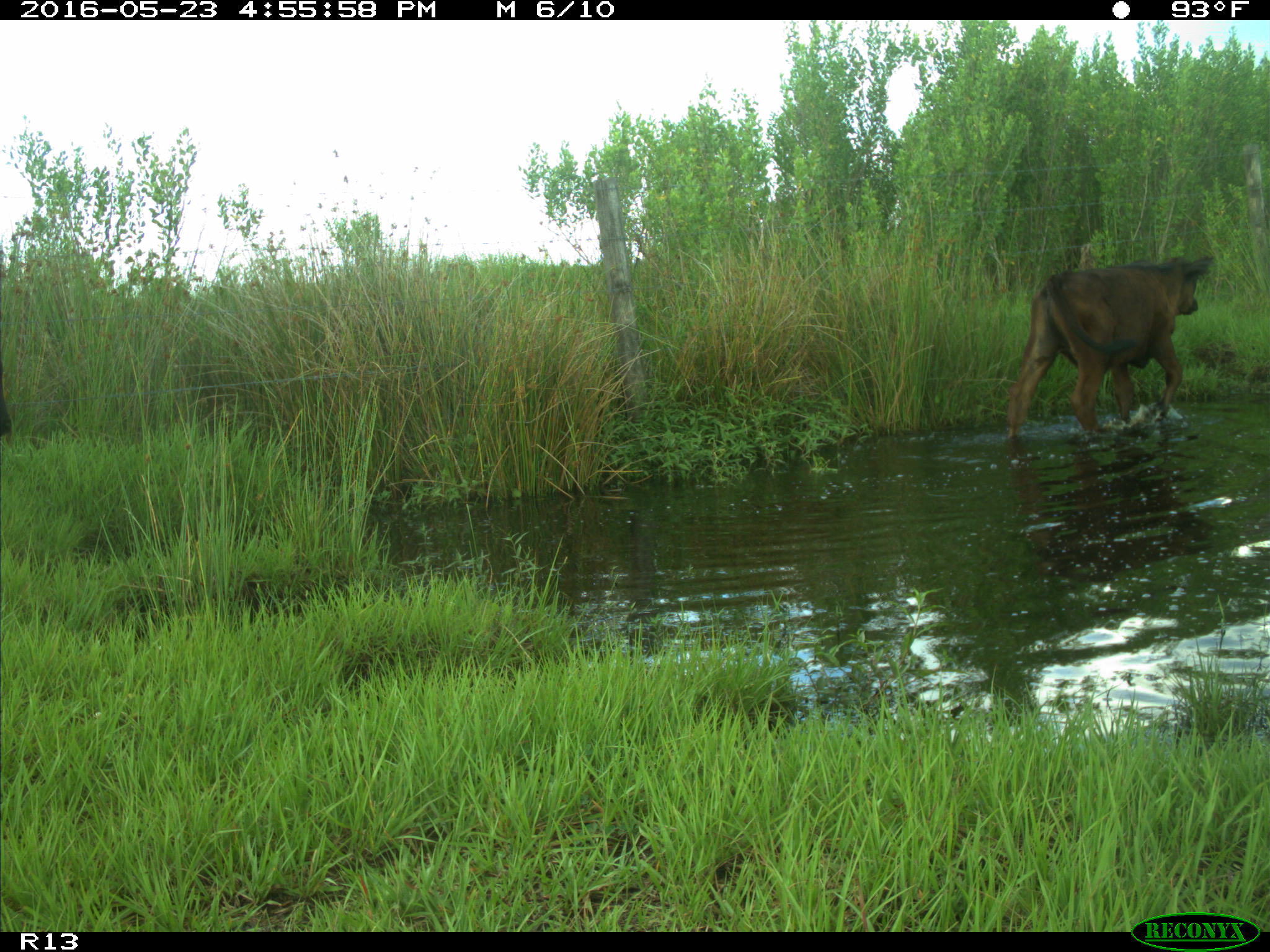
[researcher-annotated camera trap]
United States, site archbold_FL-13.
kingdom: Animalia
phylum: Chordata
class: Mammalia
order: Artiodactyla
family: Bovidae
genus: Bos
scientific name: Bos taurus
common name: domestic cow